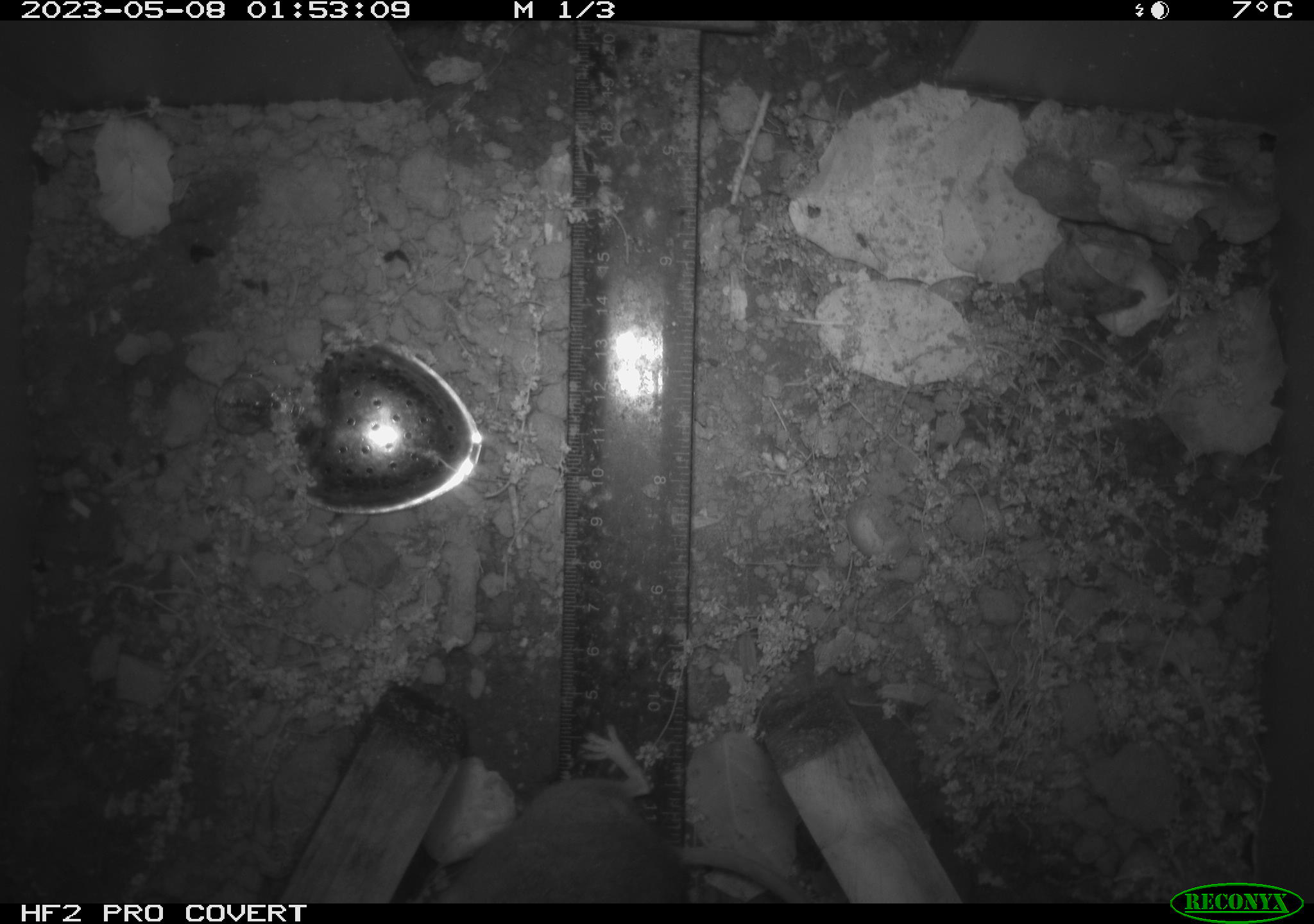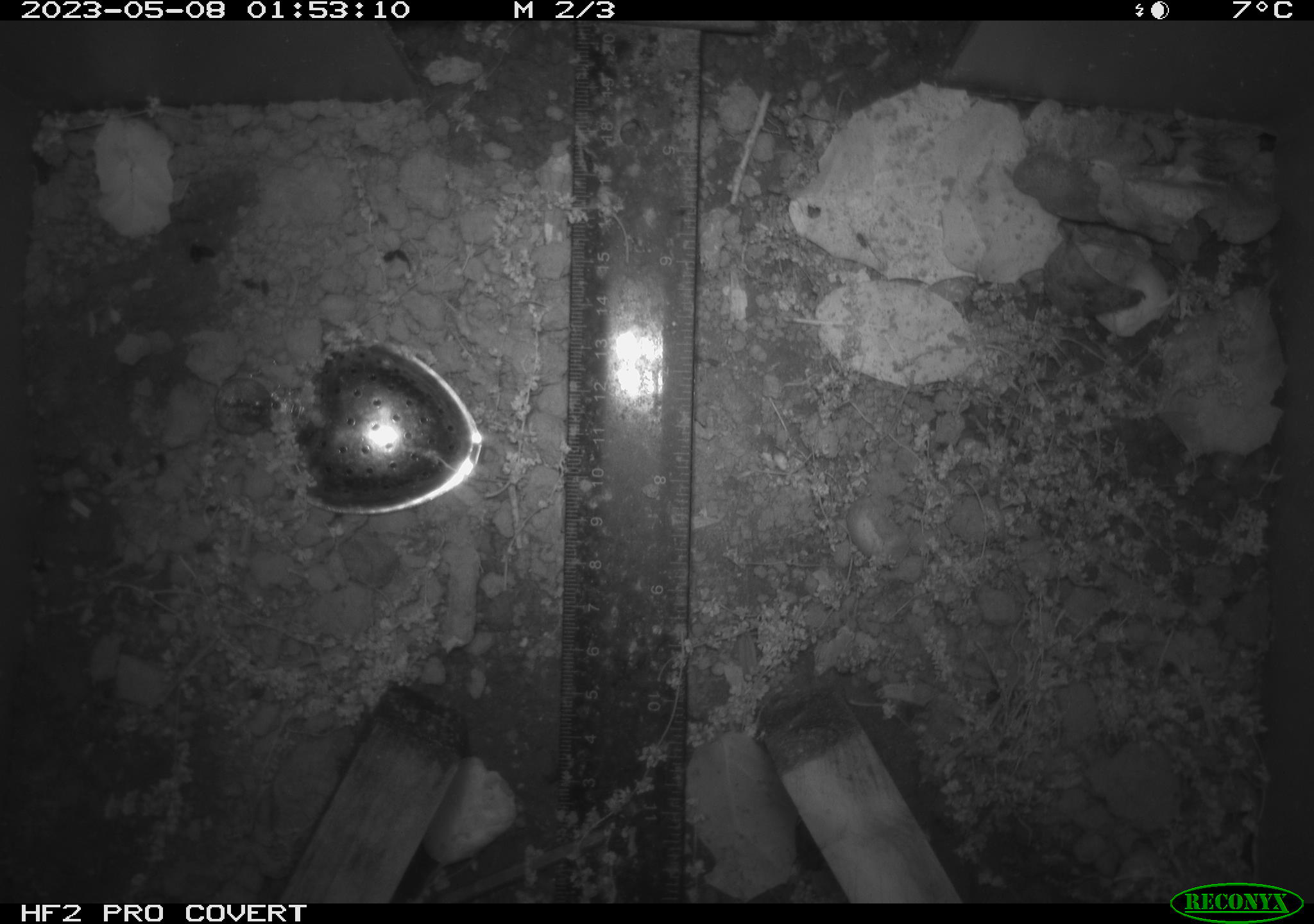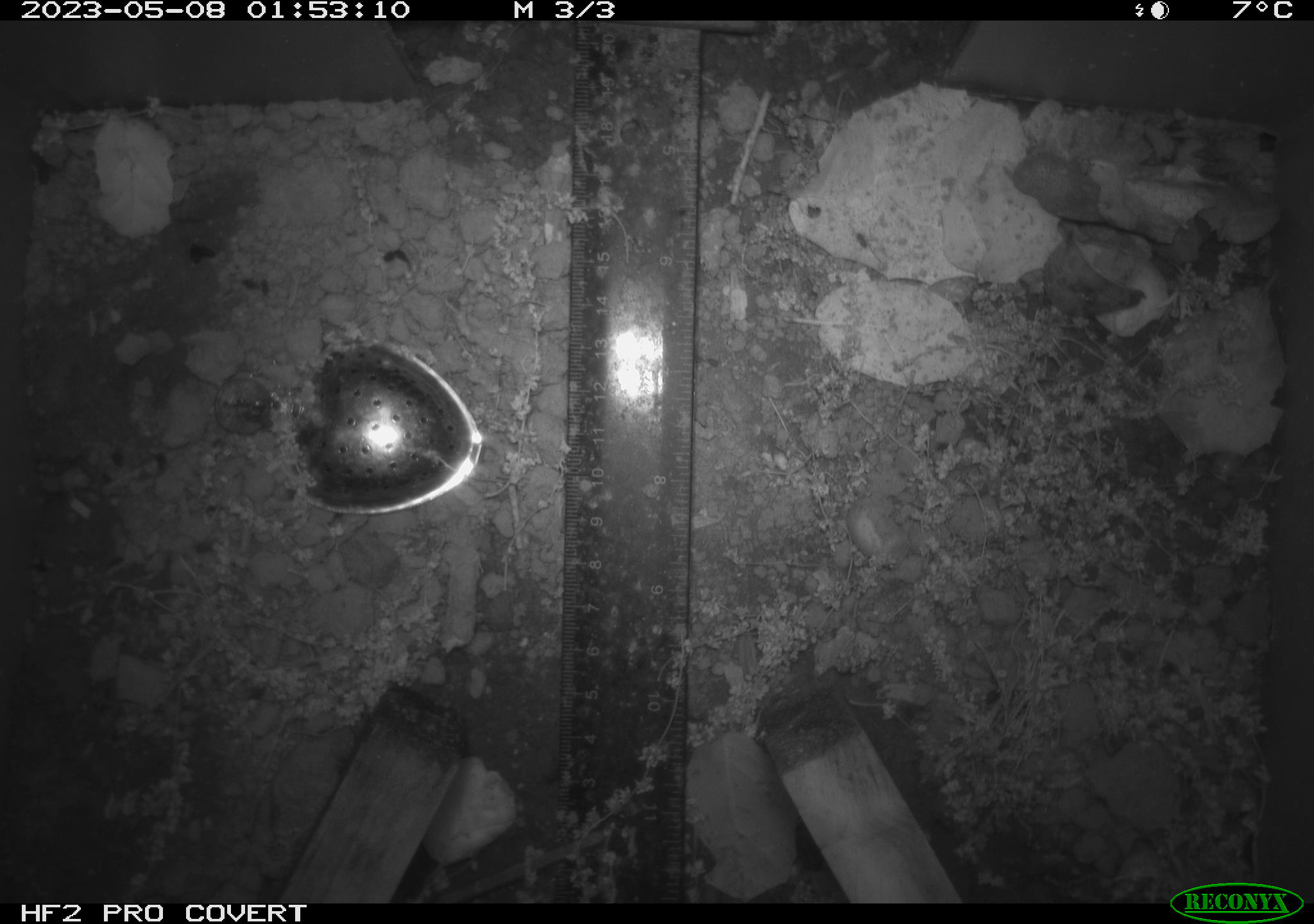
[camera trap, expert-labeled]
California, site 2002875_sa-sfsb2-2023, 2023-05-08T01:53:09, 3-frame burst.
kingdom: Animalia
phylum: Chordata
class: Mammalia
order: Rodentia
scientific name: Rodentia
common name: mouse species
Mouse species (Rodentia).